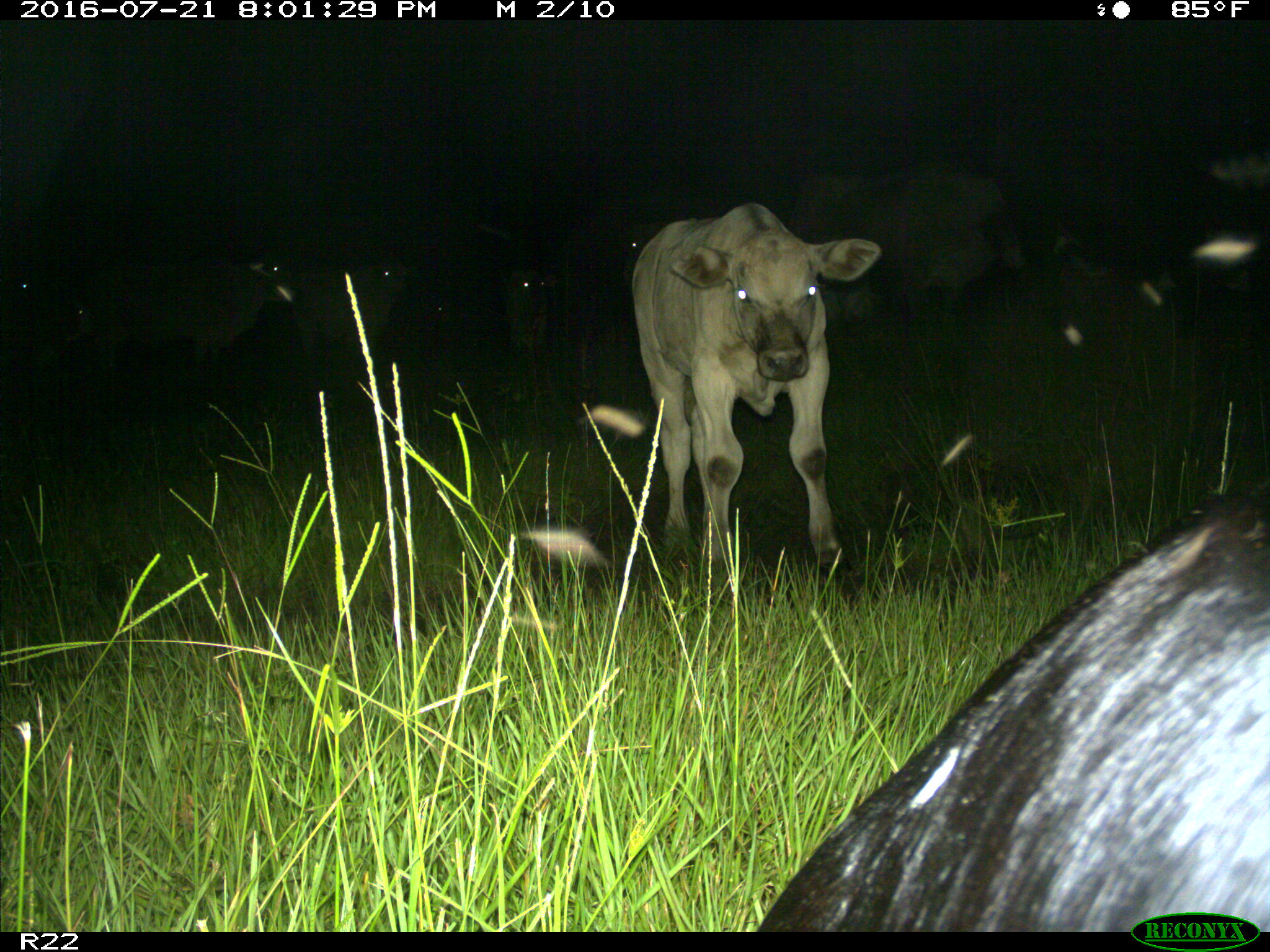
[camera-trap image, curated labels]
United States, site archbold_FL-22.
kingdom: Animalia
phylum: Chordata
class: Mammalia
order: Artiodactyla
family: Bovidae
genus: Bos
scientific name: Bos taurus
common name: domestic cow